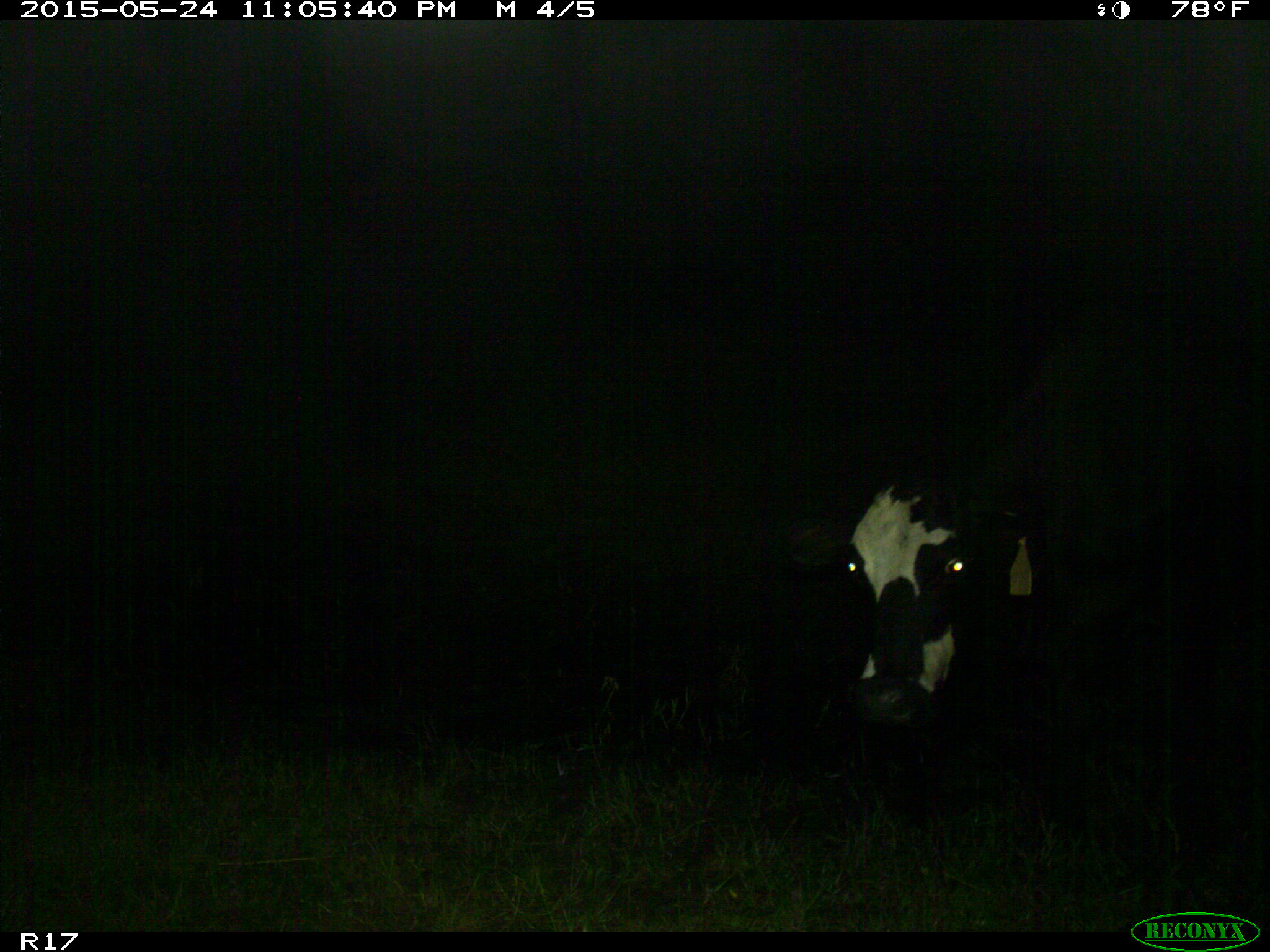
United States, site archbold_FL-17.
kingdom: Animalia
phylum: Chordata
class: Mammalia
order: Artiodactyla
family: Bovidae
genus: Bos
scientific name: Bos taurus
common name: domestic cow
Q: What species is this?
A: Bos taurus (domestic cow).